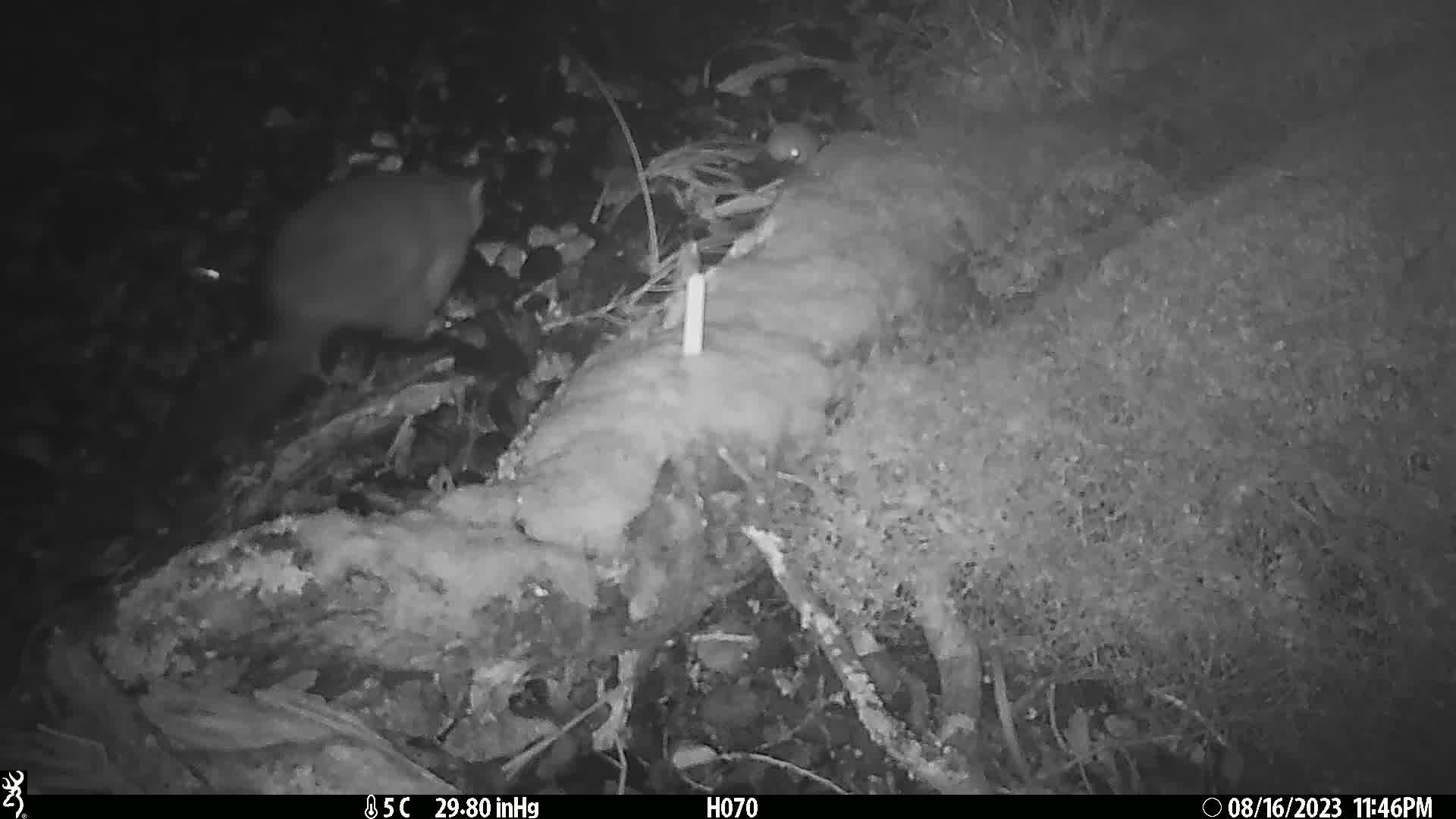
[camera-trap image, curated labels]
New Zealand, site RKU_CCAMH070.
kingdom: Animalia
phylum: Chordata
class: Mammalia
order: Diprotodontia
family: Phalangeridae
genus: Trichosurus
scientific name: Trichosurus vulpecula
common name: common brushtail possum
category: possum